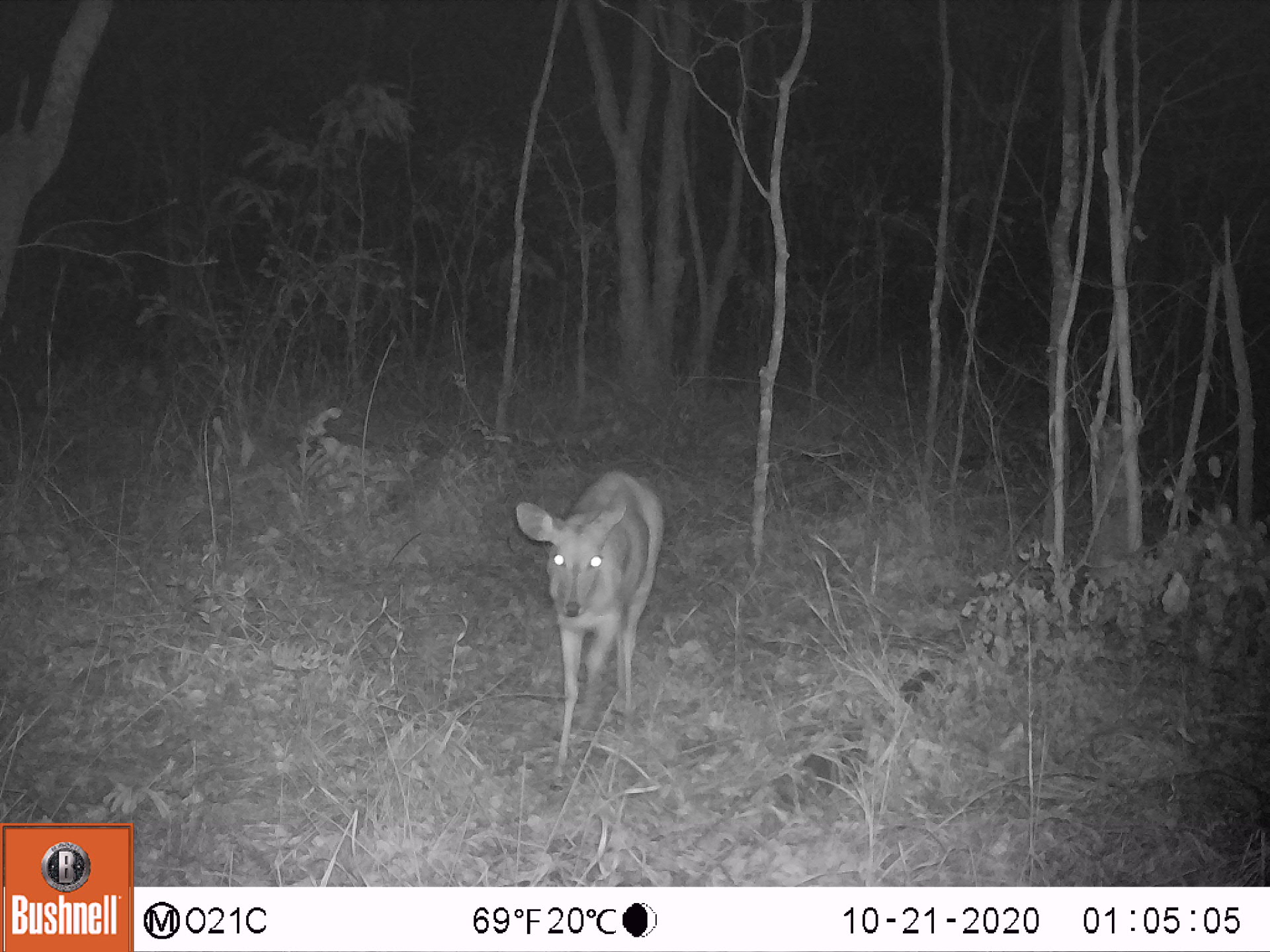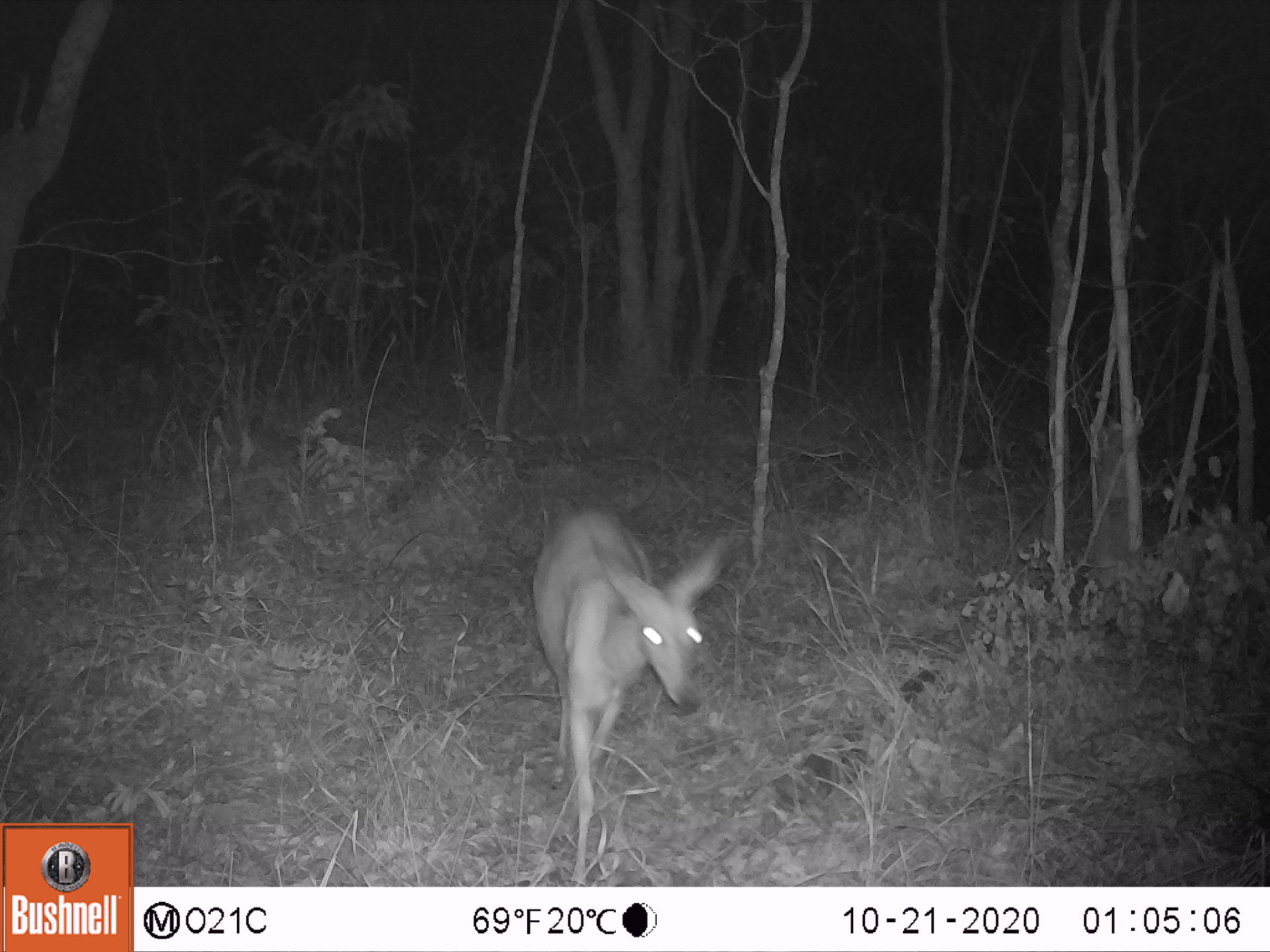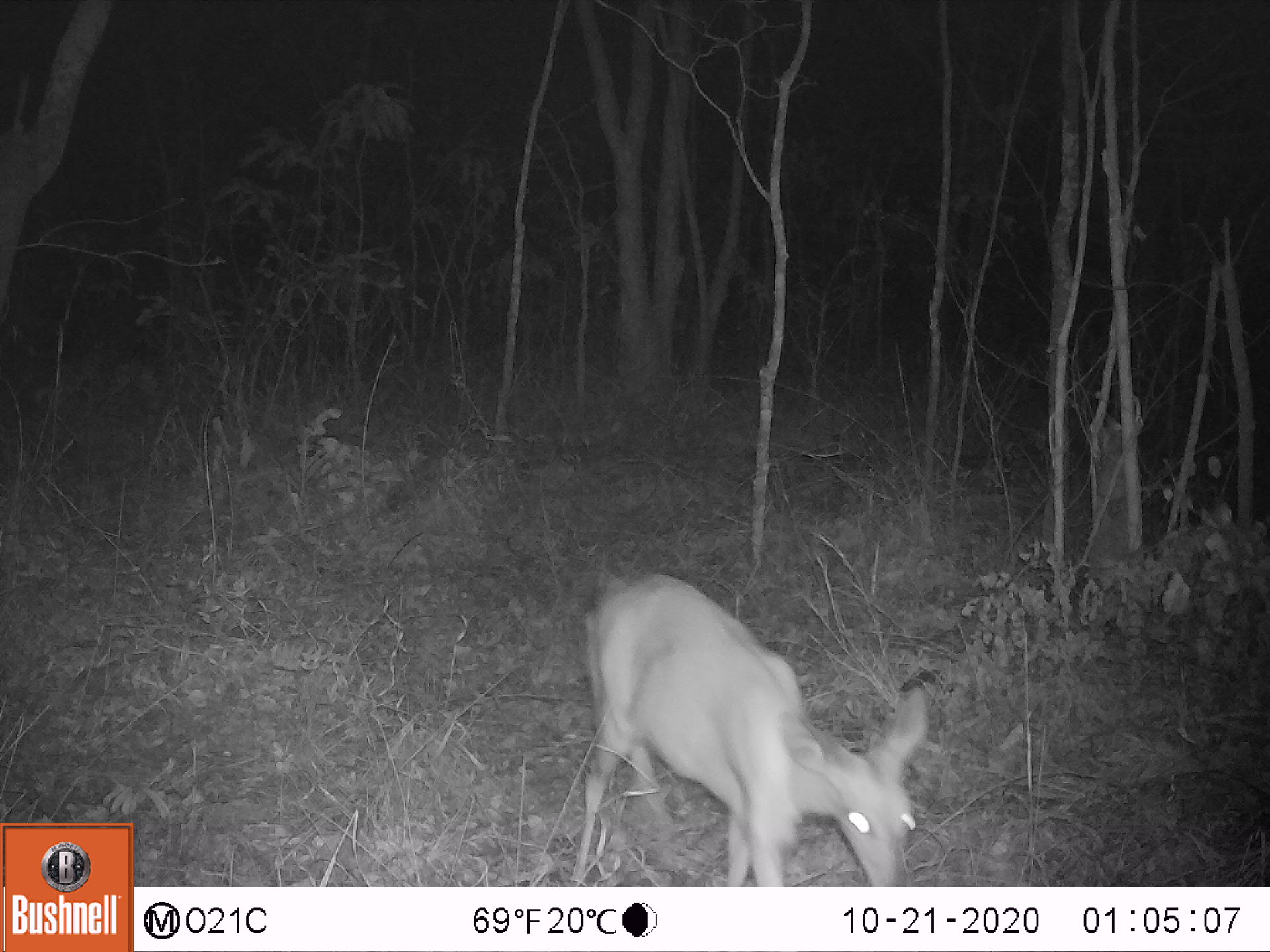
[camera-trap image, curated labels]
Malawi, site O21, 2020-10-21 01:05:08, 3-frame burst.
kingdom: Animalia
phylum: Chordata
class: Mammalia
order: Artiodactyla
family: Bovidae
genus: Tragelaphus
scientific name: Tragelaphus sylvaticus sylvaticus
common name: cape bushbuck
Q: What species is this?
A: Cape bushbuck (Tragelaphus sylvaticus sylvaticus).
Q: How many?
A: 1.